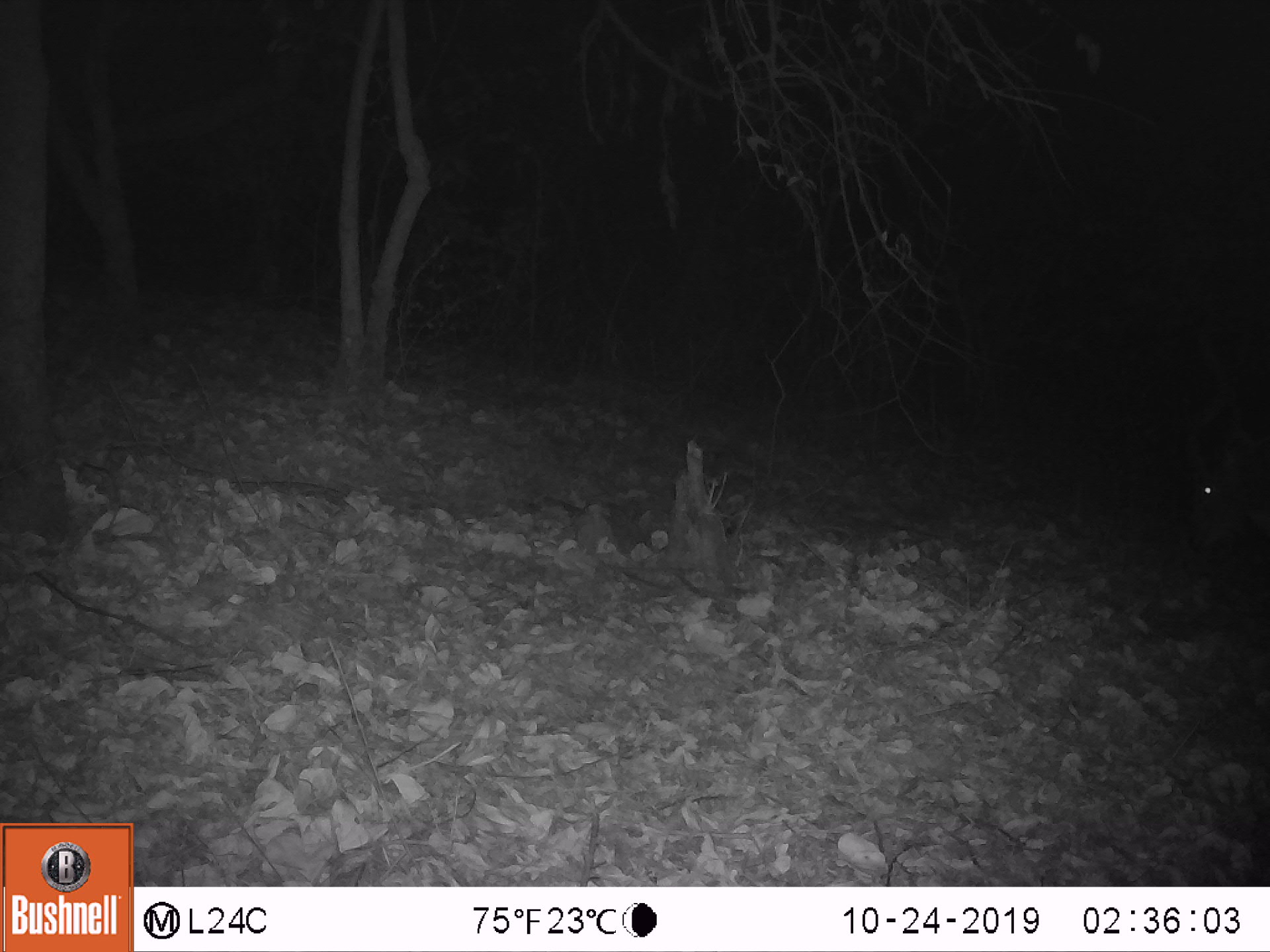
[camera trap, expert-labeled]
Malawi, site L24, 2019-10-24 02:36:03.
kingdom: Animalia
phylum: Chordata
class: Mammalia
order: Artiodactyla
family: Bovidae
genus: Tragelaphus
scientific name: Tragelaphus strepsiceros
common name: greater kudu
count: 1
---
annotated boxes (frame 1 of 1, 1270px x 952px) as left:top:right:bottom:
greater kudu: 1172:306:1262:589